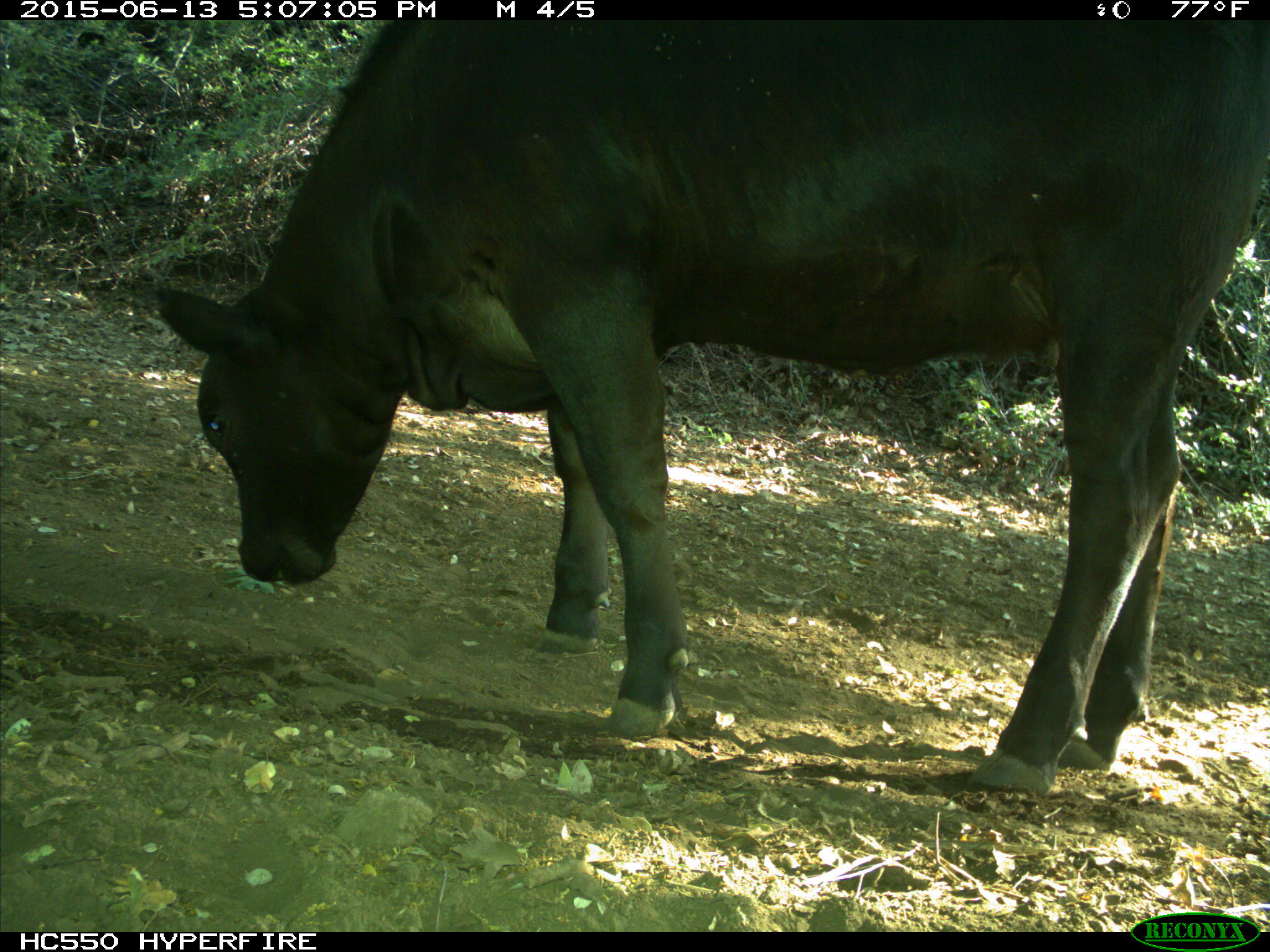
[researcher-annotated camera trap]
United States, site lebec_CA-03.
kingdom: Animalia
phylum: Chordata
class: Mammalia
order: Artiodactyla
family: Bovidae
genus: Bos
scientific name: Bos taurus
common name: domestic cow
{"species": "Bos taurus (domestic cow)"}